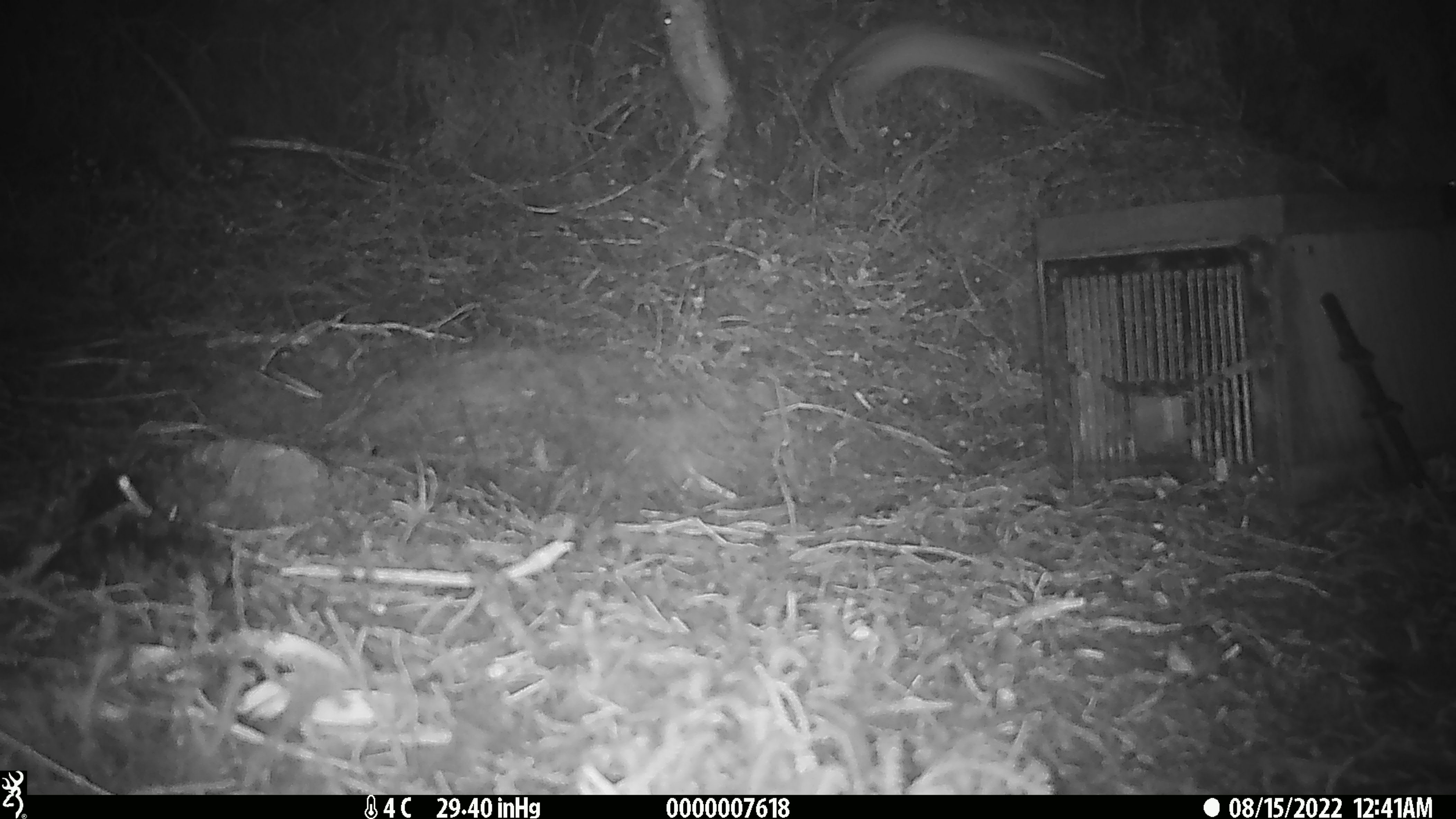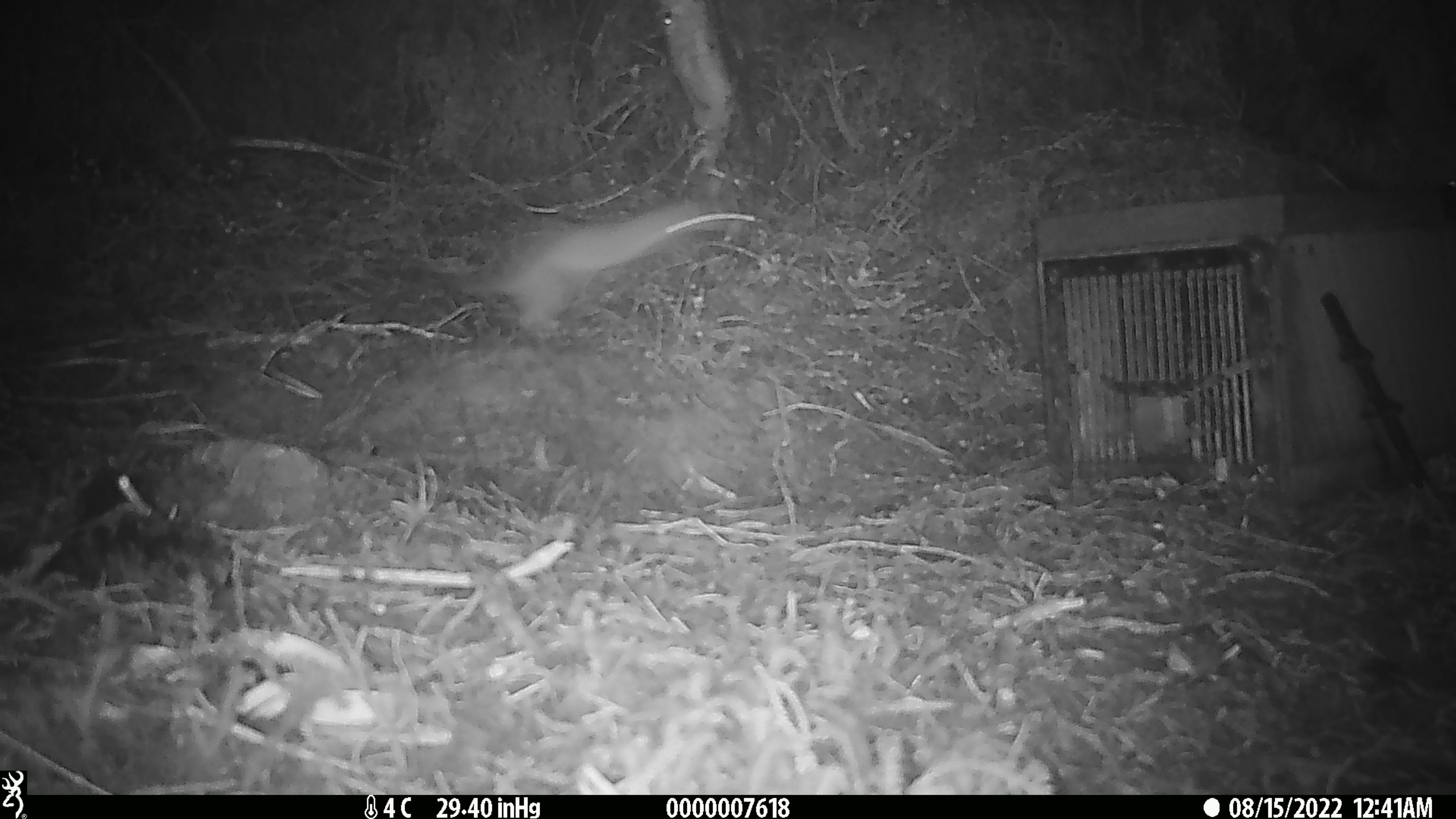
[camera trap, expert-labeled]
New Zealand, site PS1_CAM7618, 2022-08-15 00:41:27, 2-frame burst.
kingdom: Animalia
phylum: Chordata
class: Mammalia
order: Carnivora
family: Mustelidae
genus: Mustela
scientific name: Mustela erminea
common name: stoat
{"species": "stoat (Mustela erminea)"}